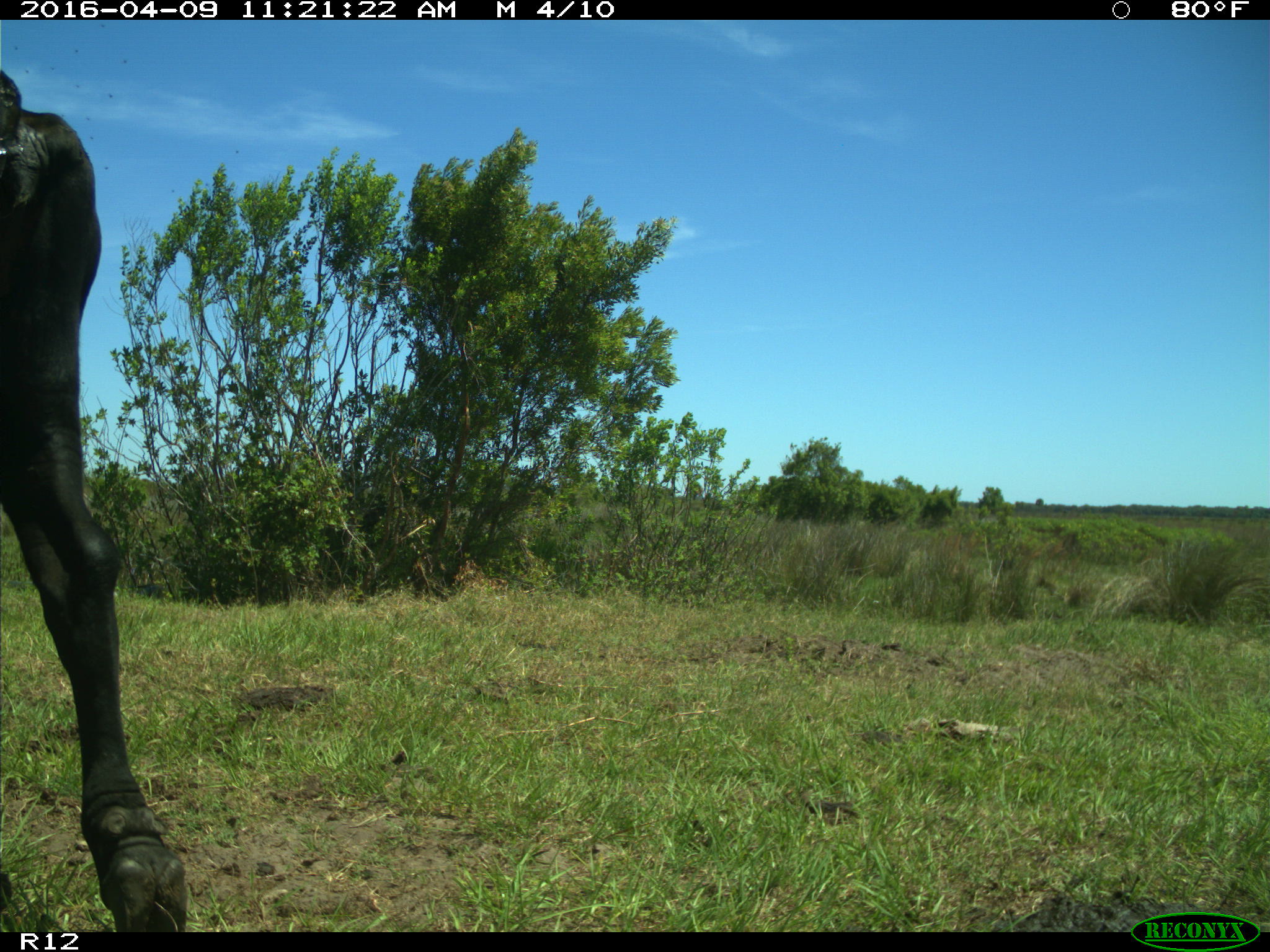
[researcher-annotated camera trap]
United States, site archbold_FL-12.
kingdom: Animalia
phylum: Chordata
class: Mammalia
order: Artiodactyla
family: Bovidae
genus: Bos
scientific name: Bos taurus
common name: domestic cow